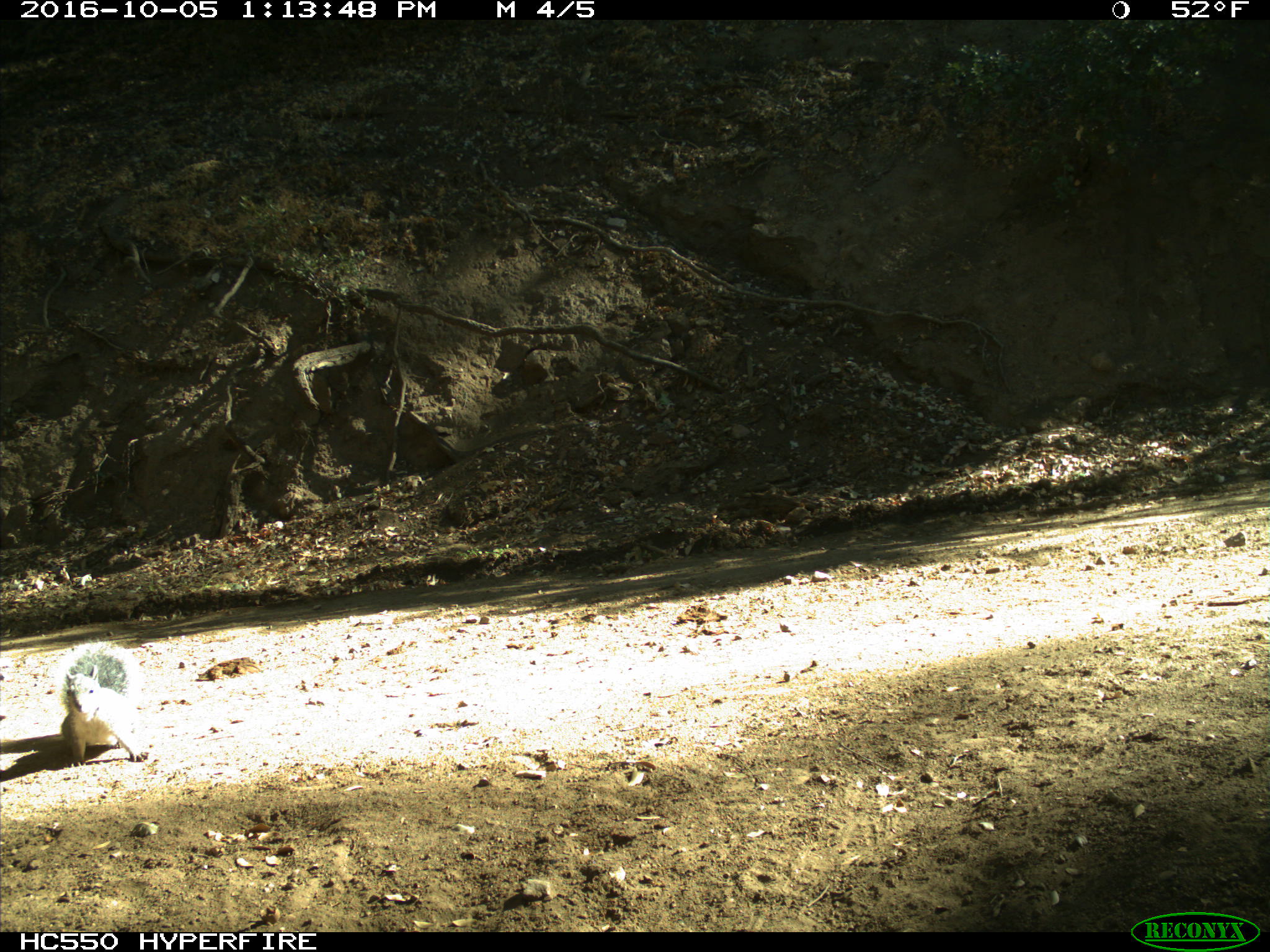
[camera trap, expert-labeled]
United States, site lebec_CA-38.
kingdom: Animalia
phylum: Chordata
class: Mammalia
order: Rodentia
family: Sciuridae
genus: Sciurus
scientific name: Sciurus carolinensis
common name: eastern gray squirrel